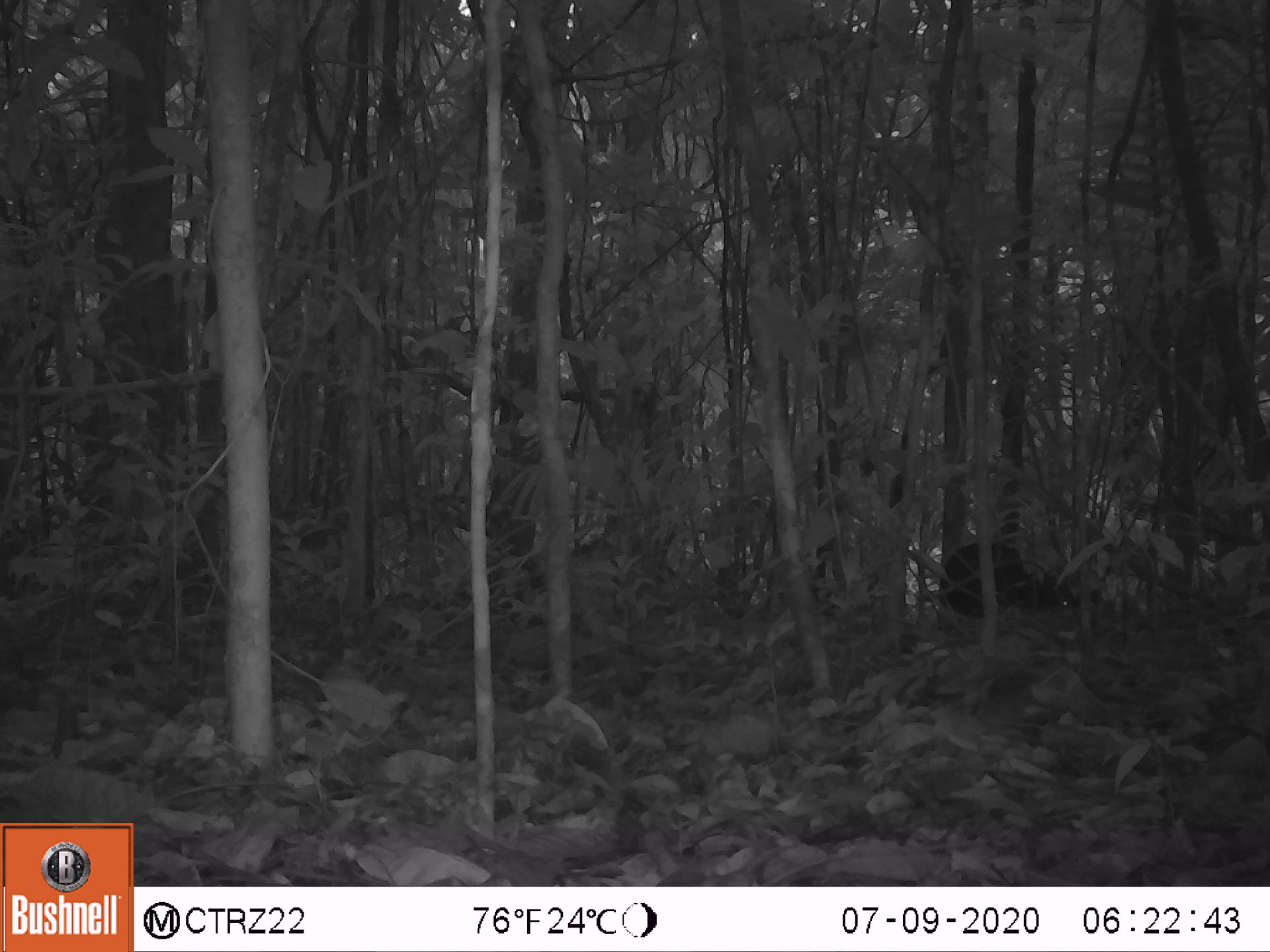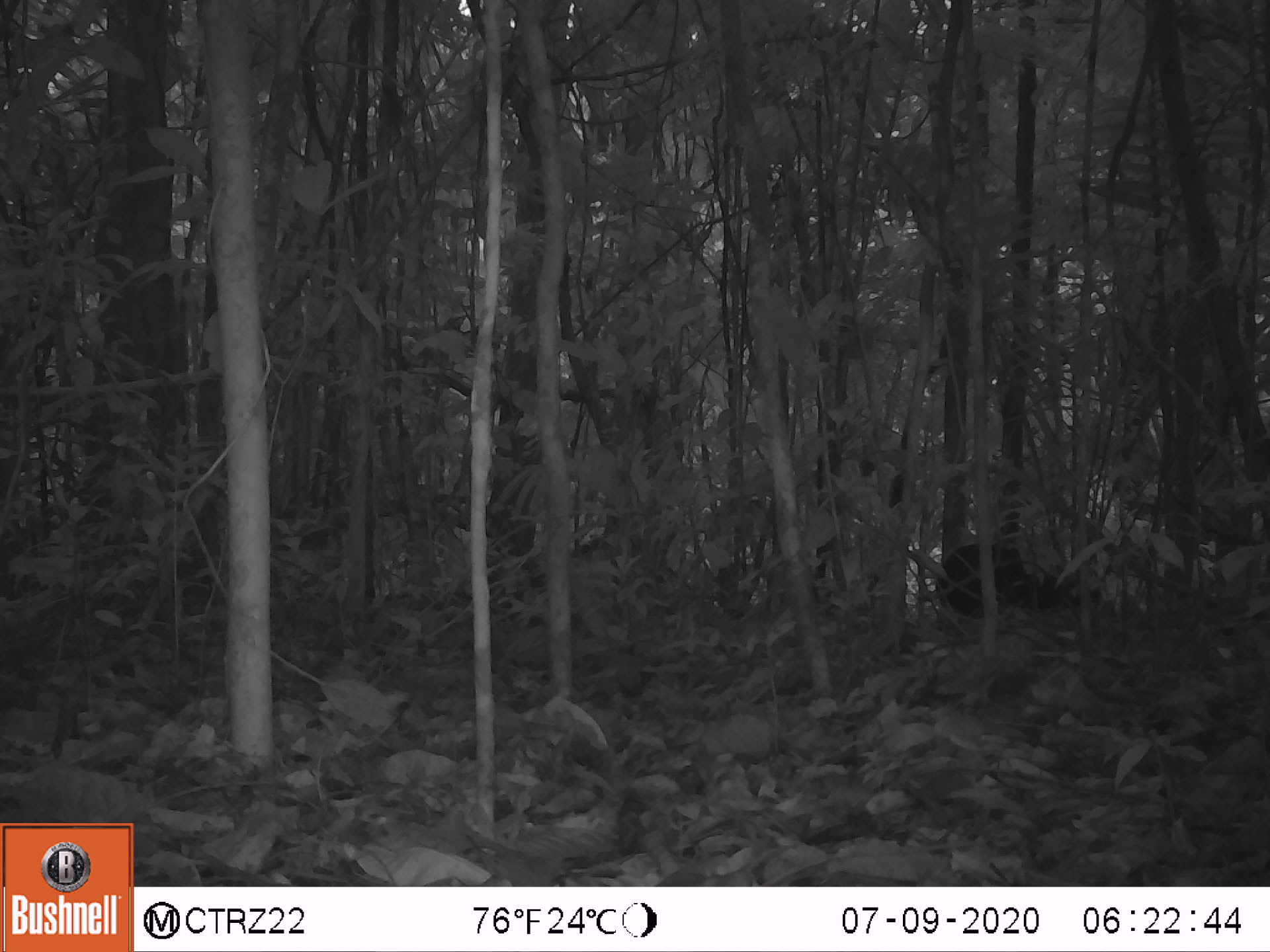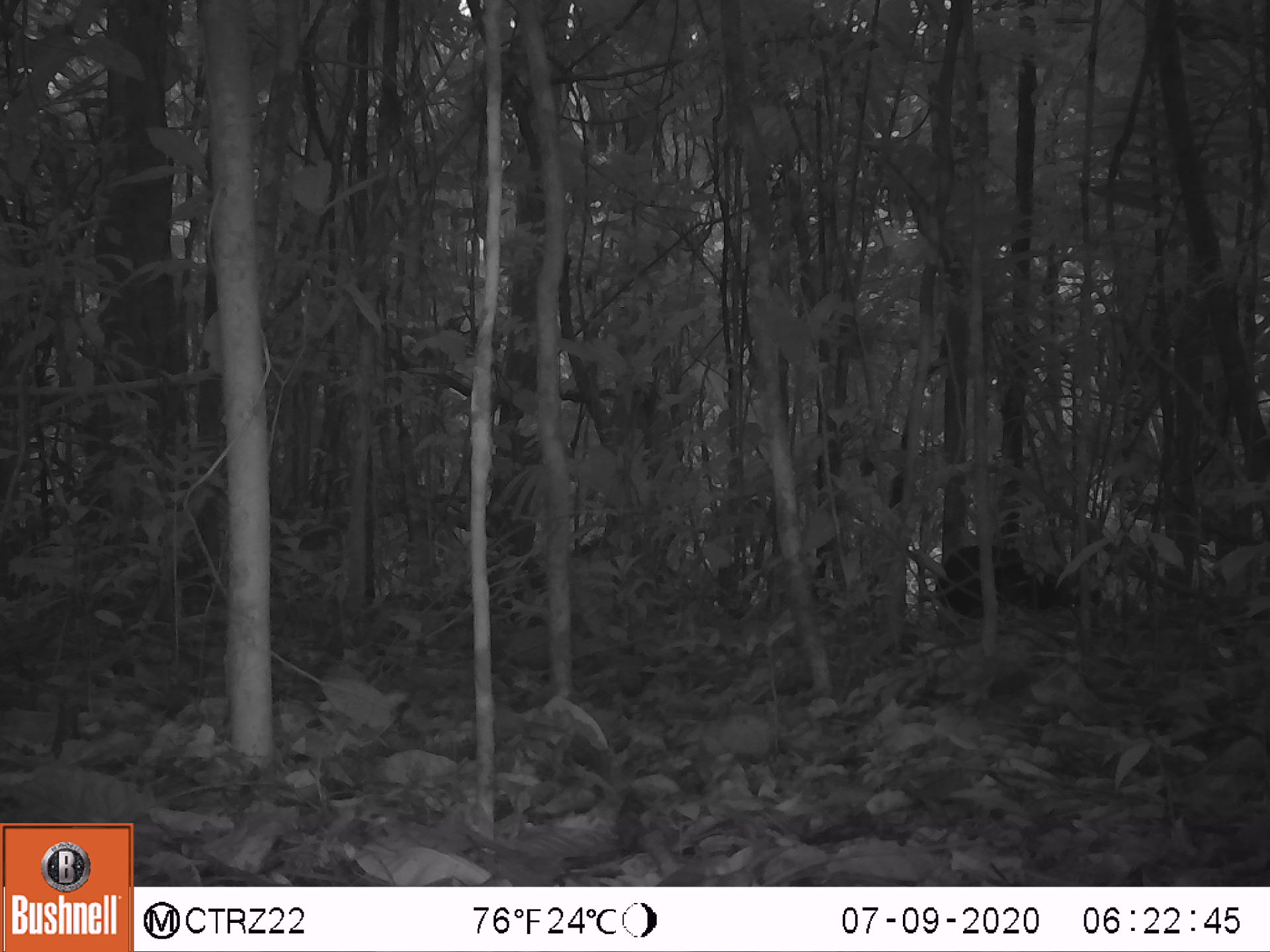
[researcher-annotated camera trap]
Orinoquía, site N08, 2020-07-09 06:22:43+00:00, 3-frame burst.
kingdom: Animalia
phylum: Chordata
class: Mammalia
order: Rodentia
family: Dasyproctidae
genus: Dasyprocta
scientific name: Dasyprocta fuliginosa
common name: black agouti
Black agouti (Dasyprocta fuliginosa).